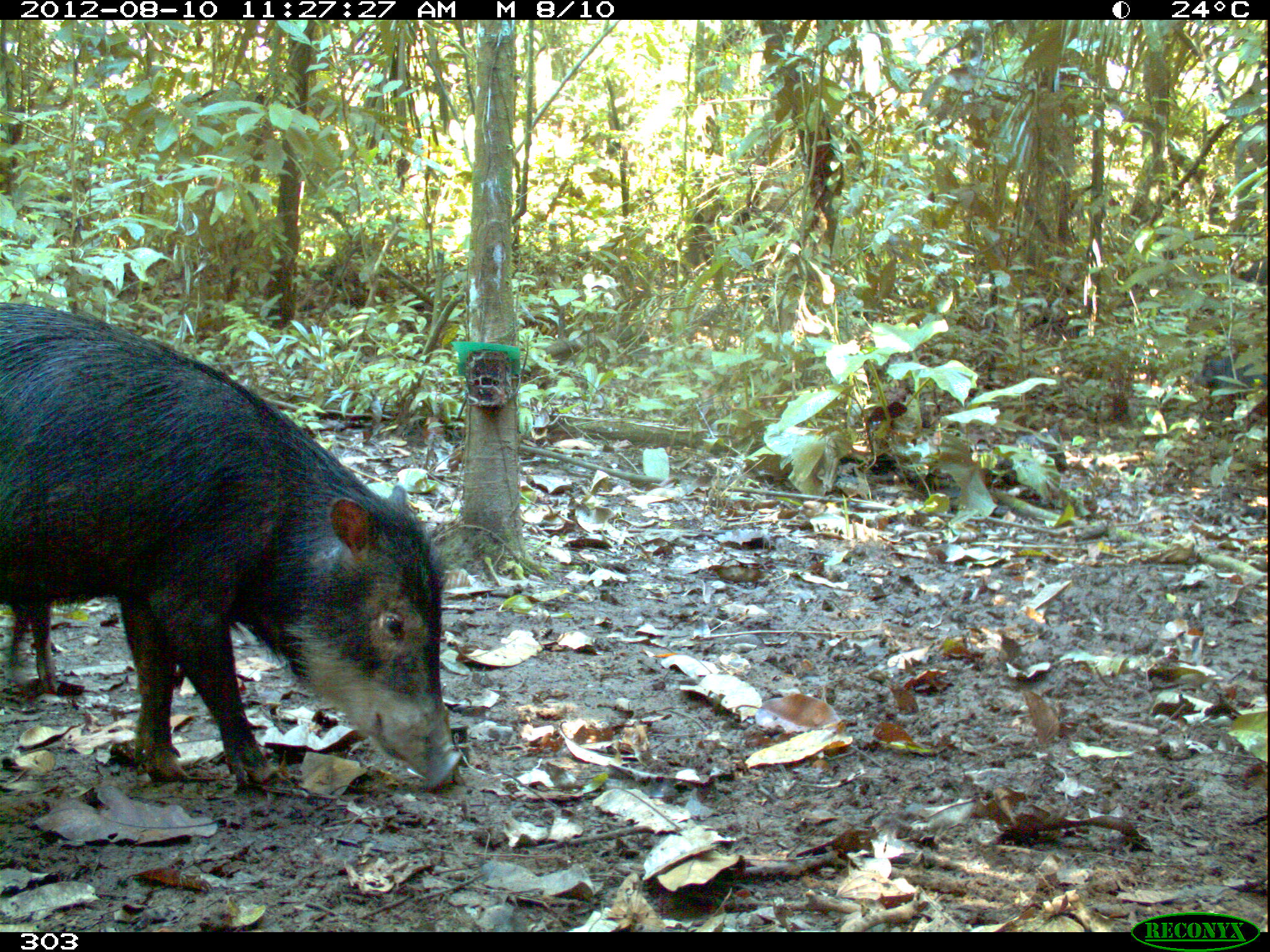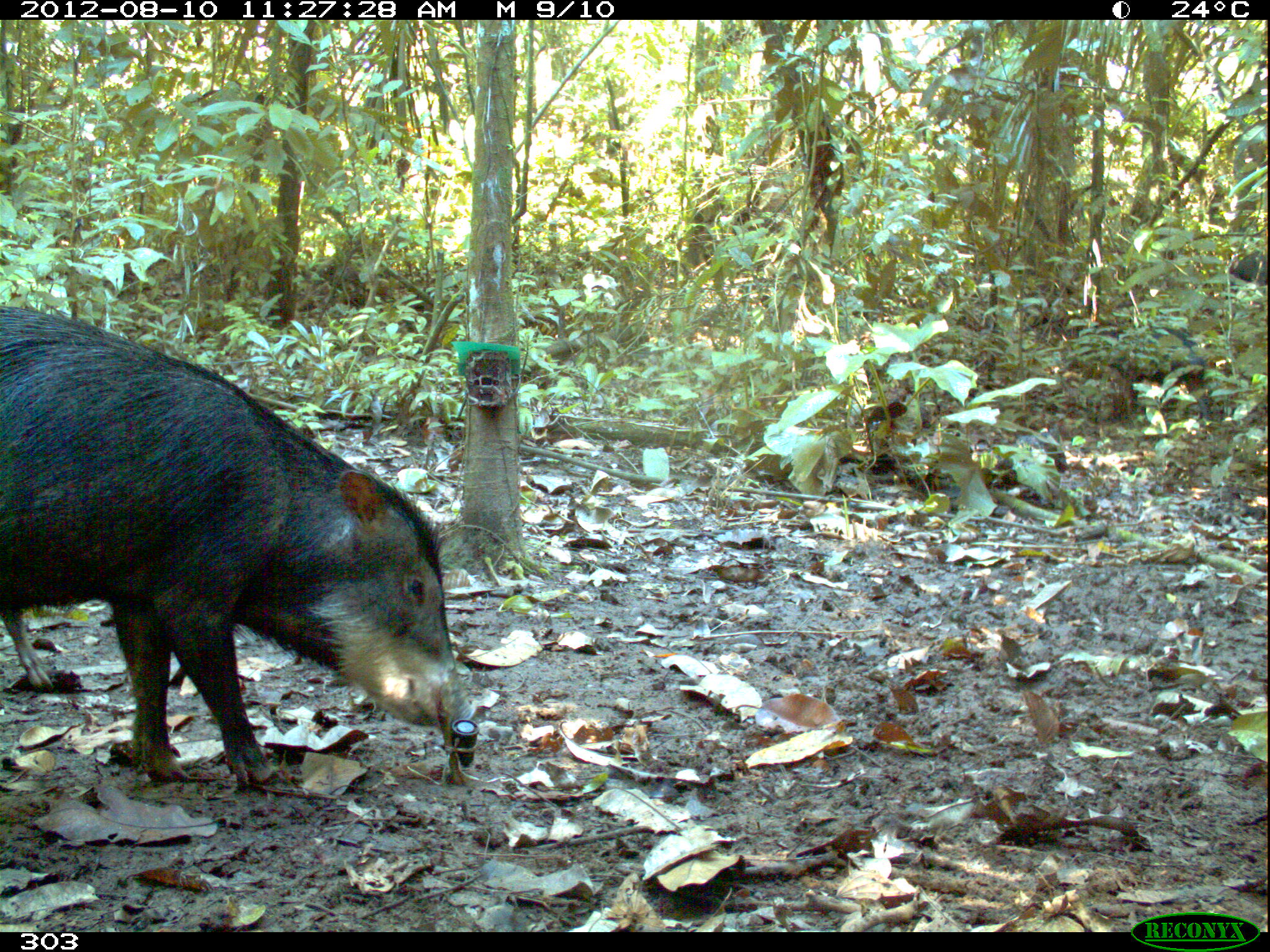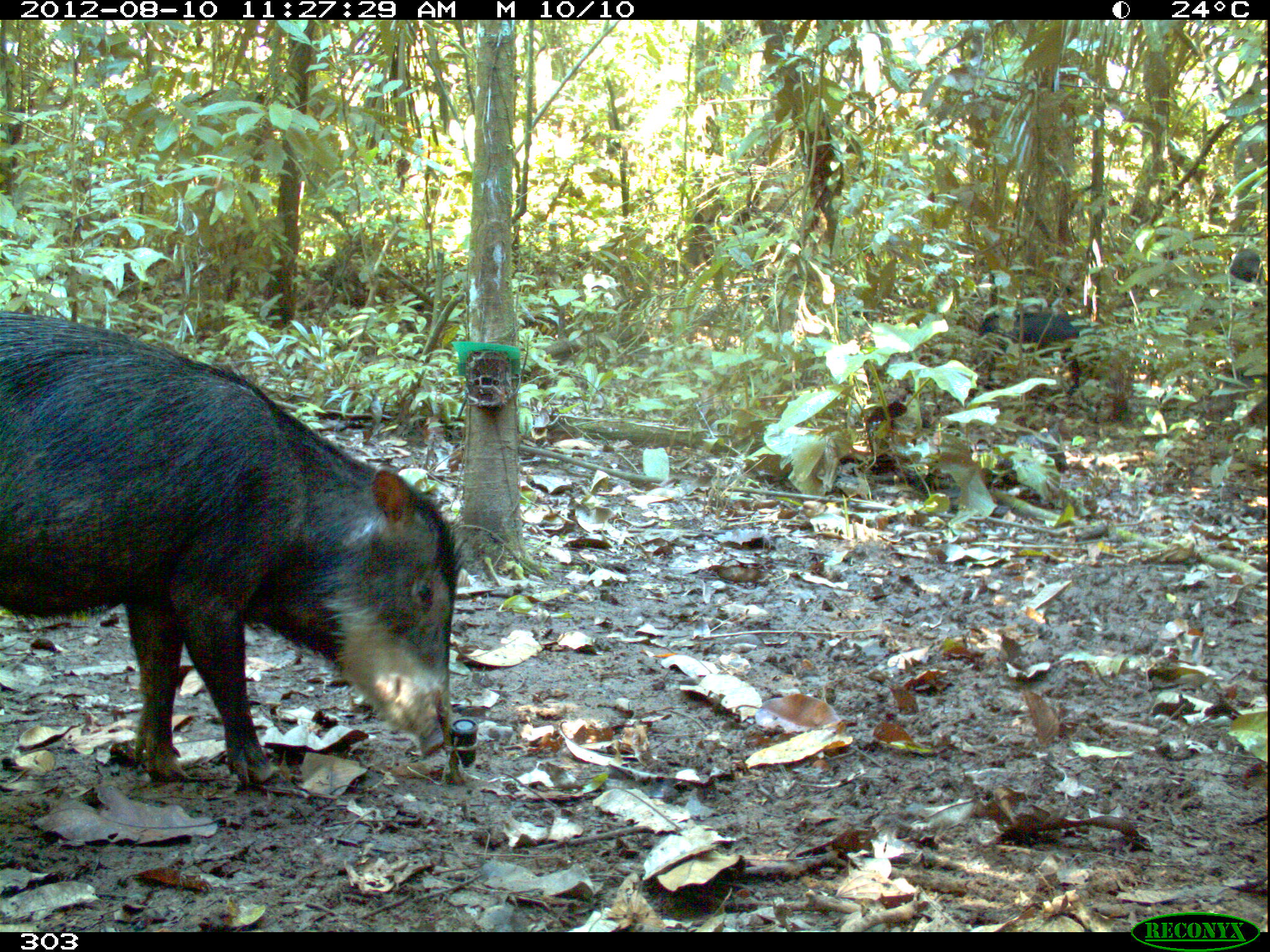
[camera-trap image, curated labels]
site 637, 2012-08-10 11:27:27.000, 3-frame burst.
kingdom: Animalia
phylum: Chordata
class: Mammalia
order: Artiodactyla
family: Tayassuidae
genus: Tayassu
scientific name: Tayassu pecari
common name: white-lipped peccary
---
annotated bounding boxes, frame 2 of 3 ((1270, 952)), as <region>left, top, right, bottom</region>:
tayassu pecari: <region>0, 305, 476, 788</region>; <region>1105, 324, 1210, 419</region>; <region>1227, 251, 1267, 287</region>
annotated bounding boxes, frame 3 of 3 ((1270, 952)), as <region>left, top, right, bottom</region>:
tayassu pecari: <region>0, 302, 463, 790</region>; <region>977, 311, 1079, 394</region>; <region>1225, 248, 1266, 296</region>